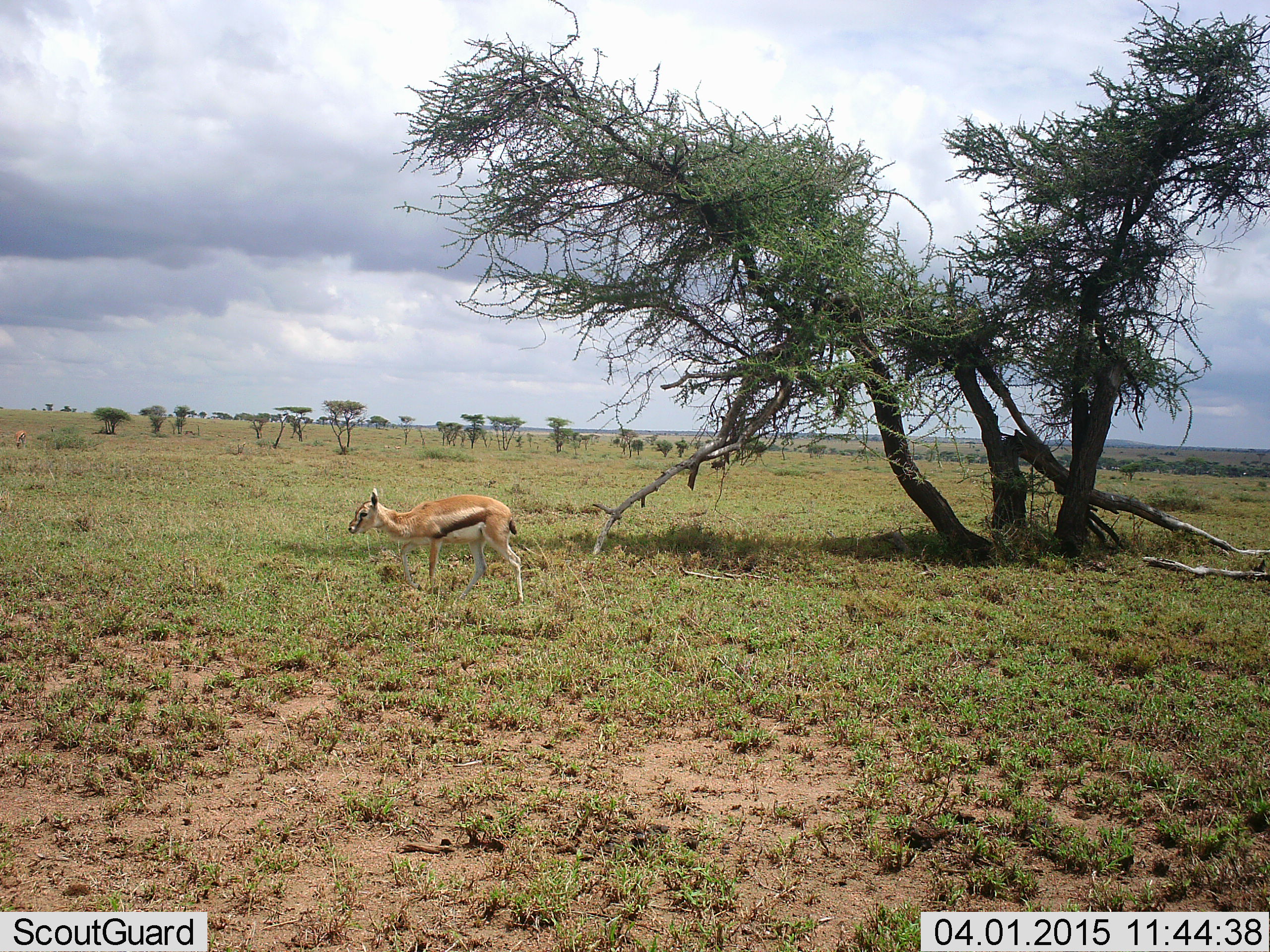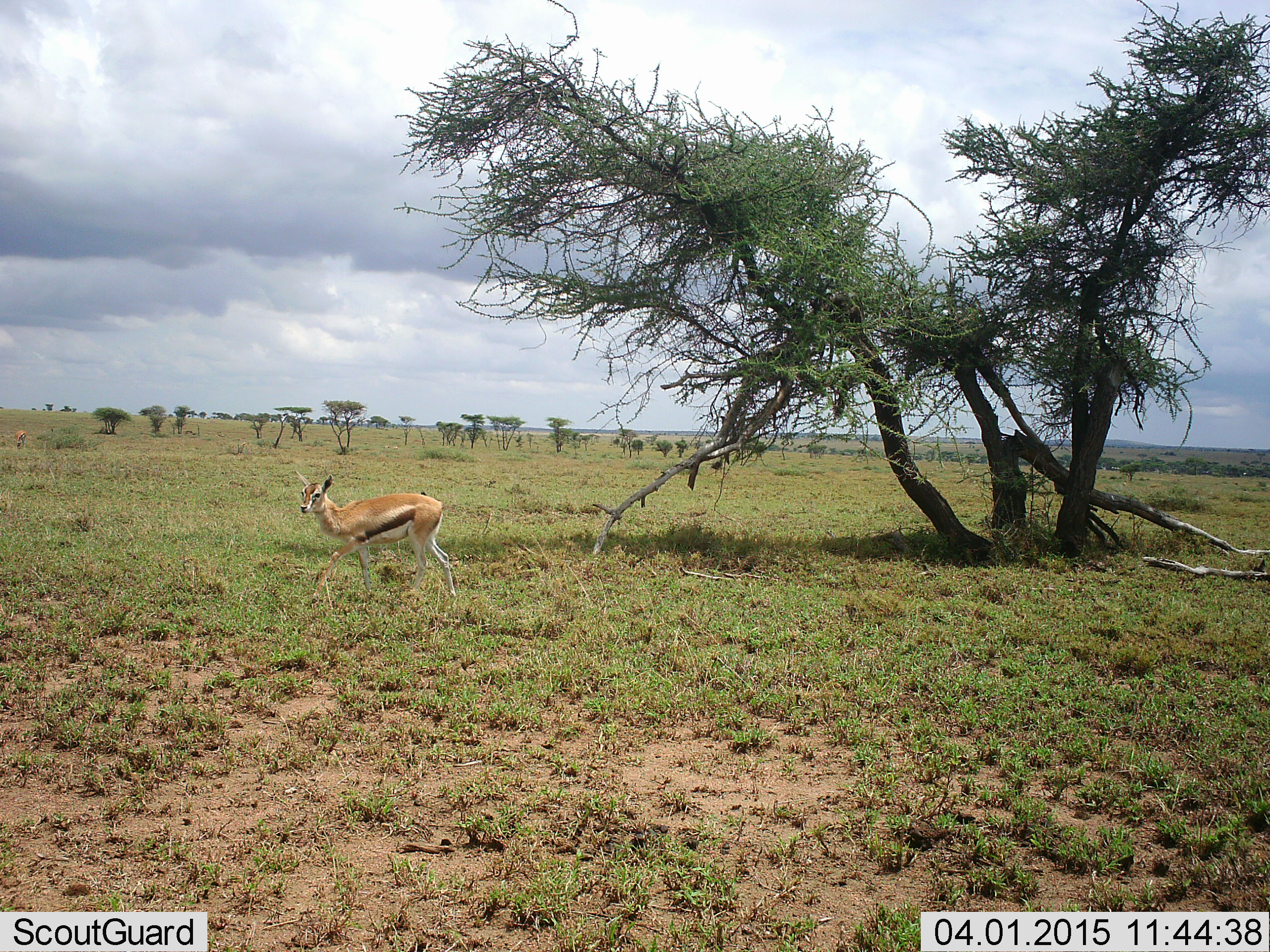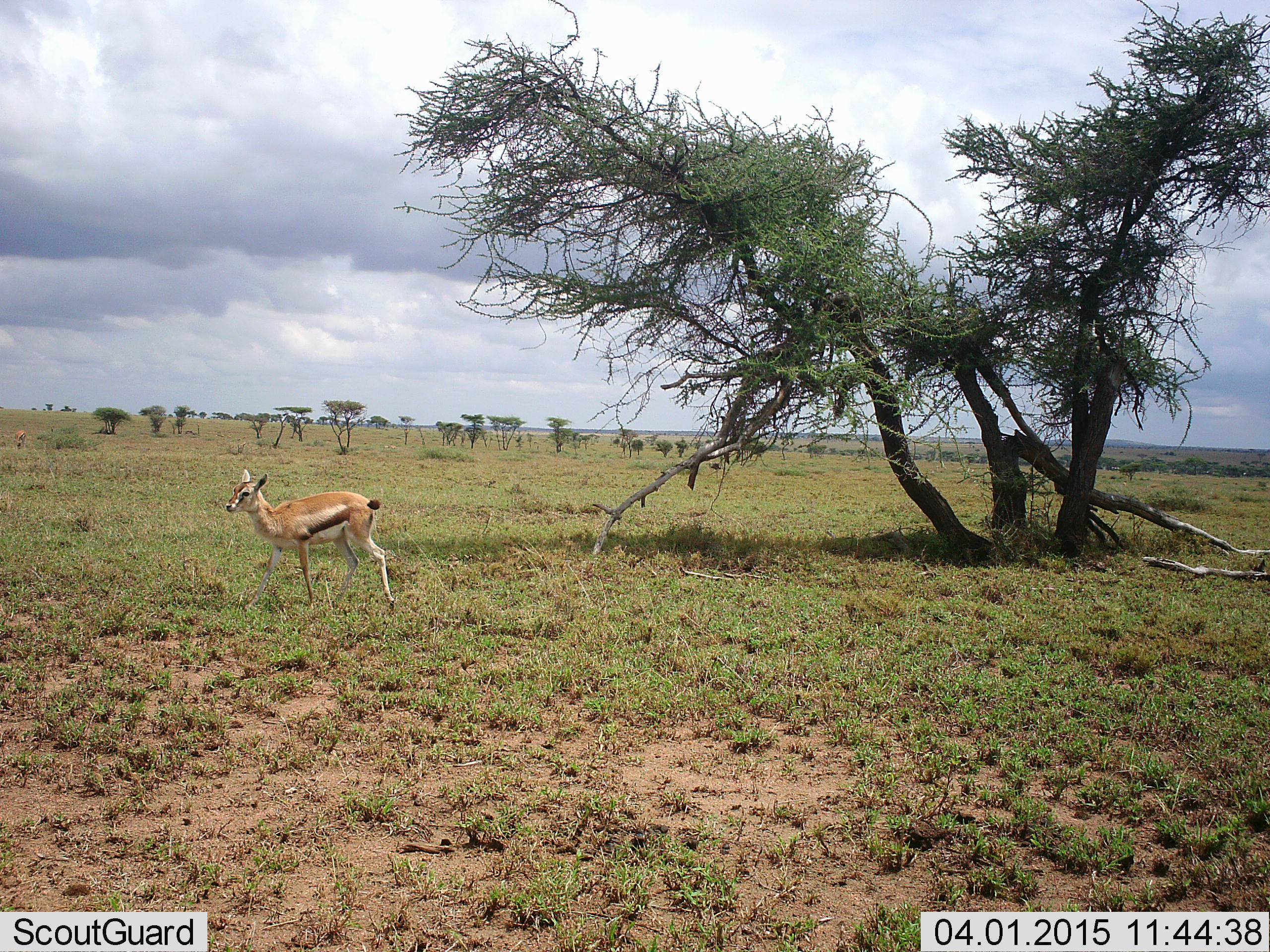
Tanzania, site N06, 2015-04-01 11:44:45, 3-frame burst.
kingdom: Animalia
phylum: Chordata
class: Mammalia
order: Artiodactyla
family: Bovidae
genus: Eudorcas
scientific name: Eudorcas thomsonii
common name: thomson's gazelle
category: gazellethomsons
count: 1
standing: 20%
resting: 0%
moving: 100%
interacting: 0%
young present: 0%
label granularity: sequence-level